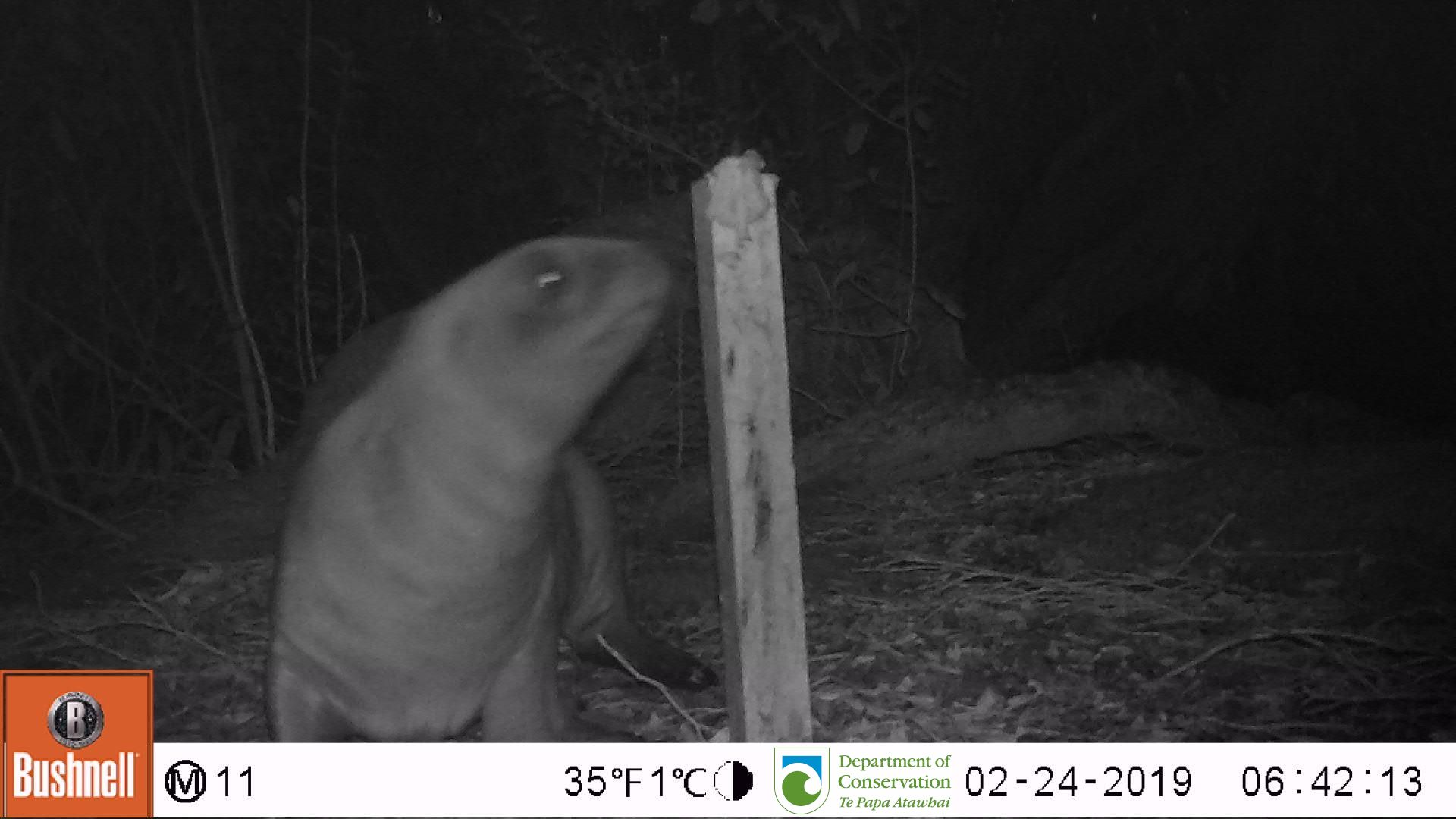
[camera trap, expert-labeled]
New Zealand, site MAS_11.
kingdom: Animalia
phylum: Chordata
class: Mammalia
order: Carnivora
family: Otariidae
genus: Phocarctos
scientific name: Phocarctos hookeri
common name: new zealand sea lion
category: sealion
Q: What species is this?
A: Sealion (new zealand sea lion) (Phocarctos hookeri).